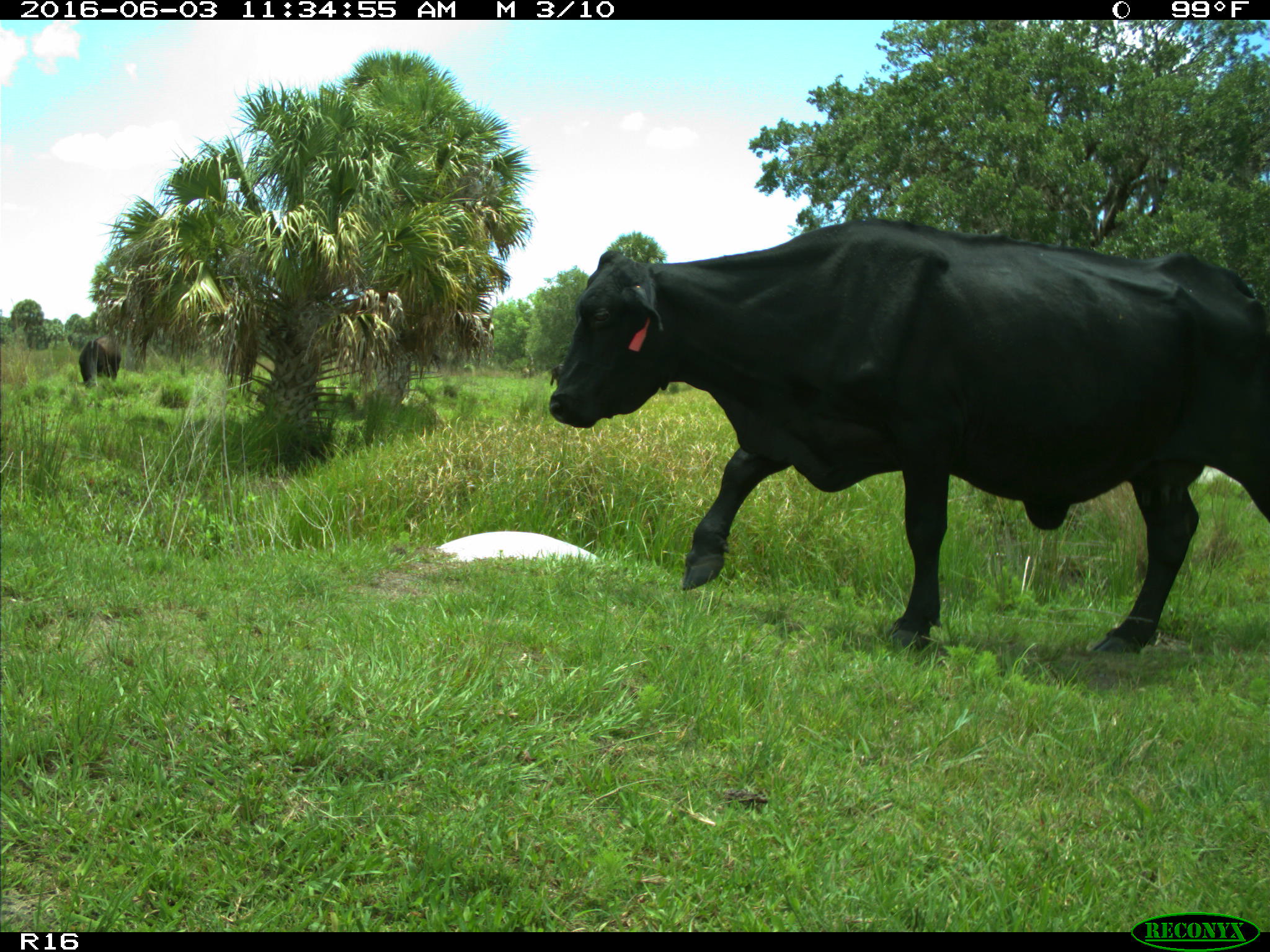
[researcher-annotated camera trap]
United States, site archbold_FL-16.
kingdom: Animalia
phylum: Chordata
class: Mammalia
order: Artiodactyla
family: Bovidae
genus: Bos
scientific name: Bos taurus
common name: domestic cow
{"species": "Bos taurus (domestic cow)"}